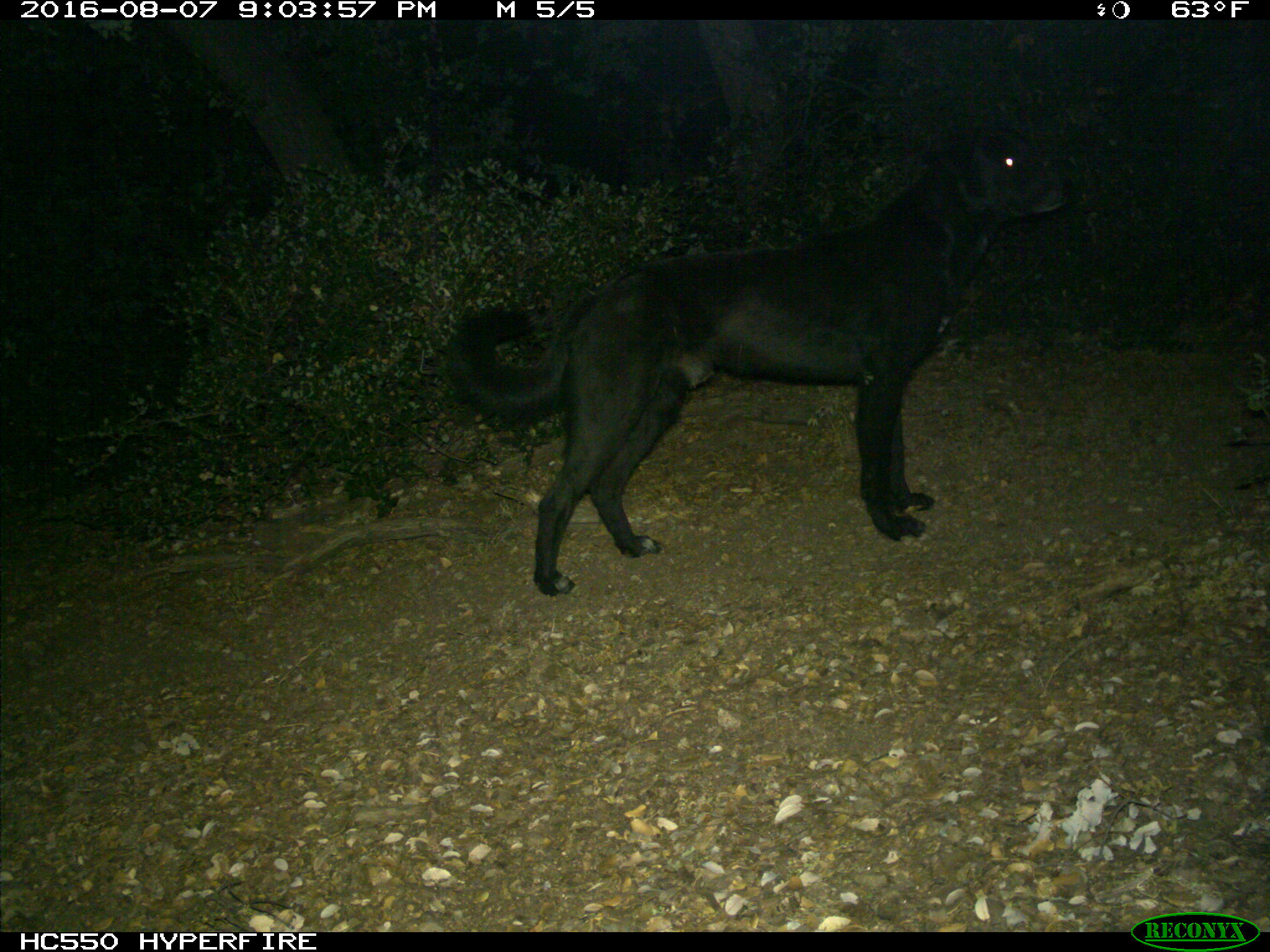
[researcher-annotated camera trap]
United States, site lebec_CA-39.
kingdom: Animalia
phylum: Chordata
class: Mammalia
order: Carnivora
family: Canidae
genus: Canis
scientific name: Canis familiaris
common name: domestic dog